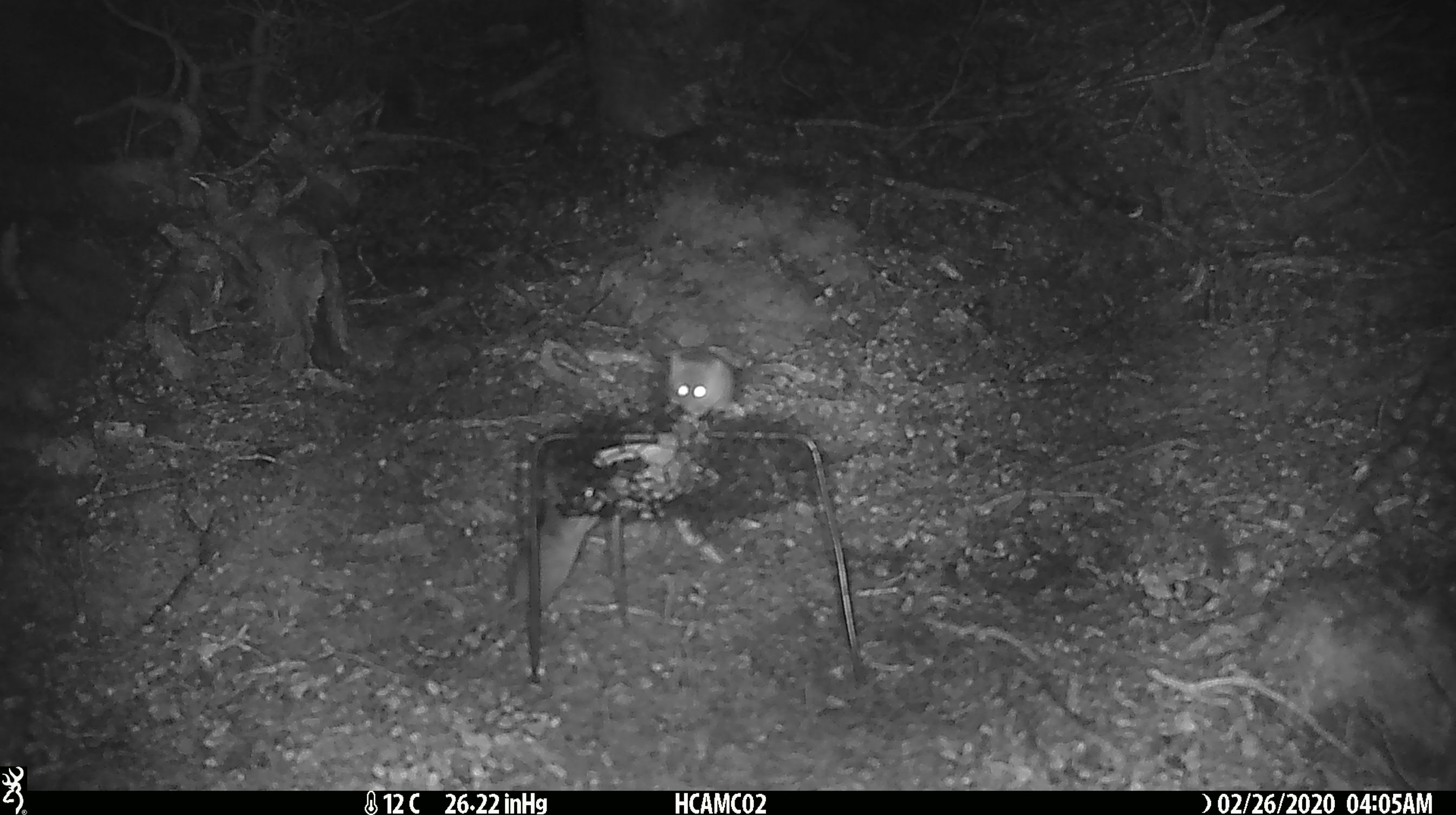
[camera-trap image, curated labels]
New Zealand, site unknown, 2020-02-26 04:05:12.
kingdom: Animalia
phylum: Chordata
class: Mammalia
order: Rodentia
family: Muridae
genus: Mus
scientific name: Mus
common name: mouse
Mouse (Mus).